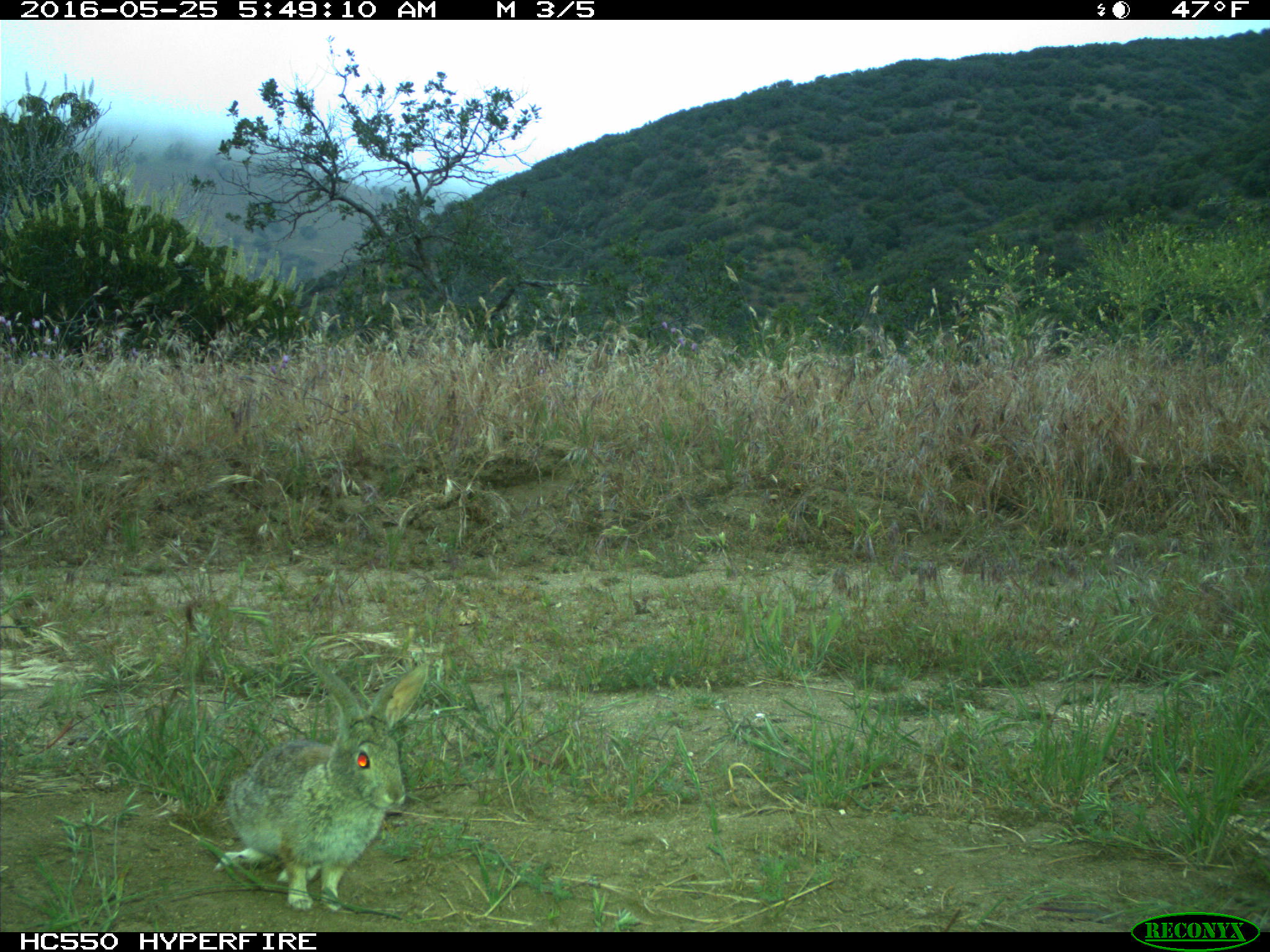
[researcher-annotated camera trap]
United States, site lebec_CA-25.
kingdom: Animalia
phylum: Chordata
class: Mammalia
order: Lagomorpha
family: Leporidae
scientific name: Leporidae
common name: rabbits and hares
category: unidentified rabbit